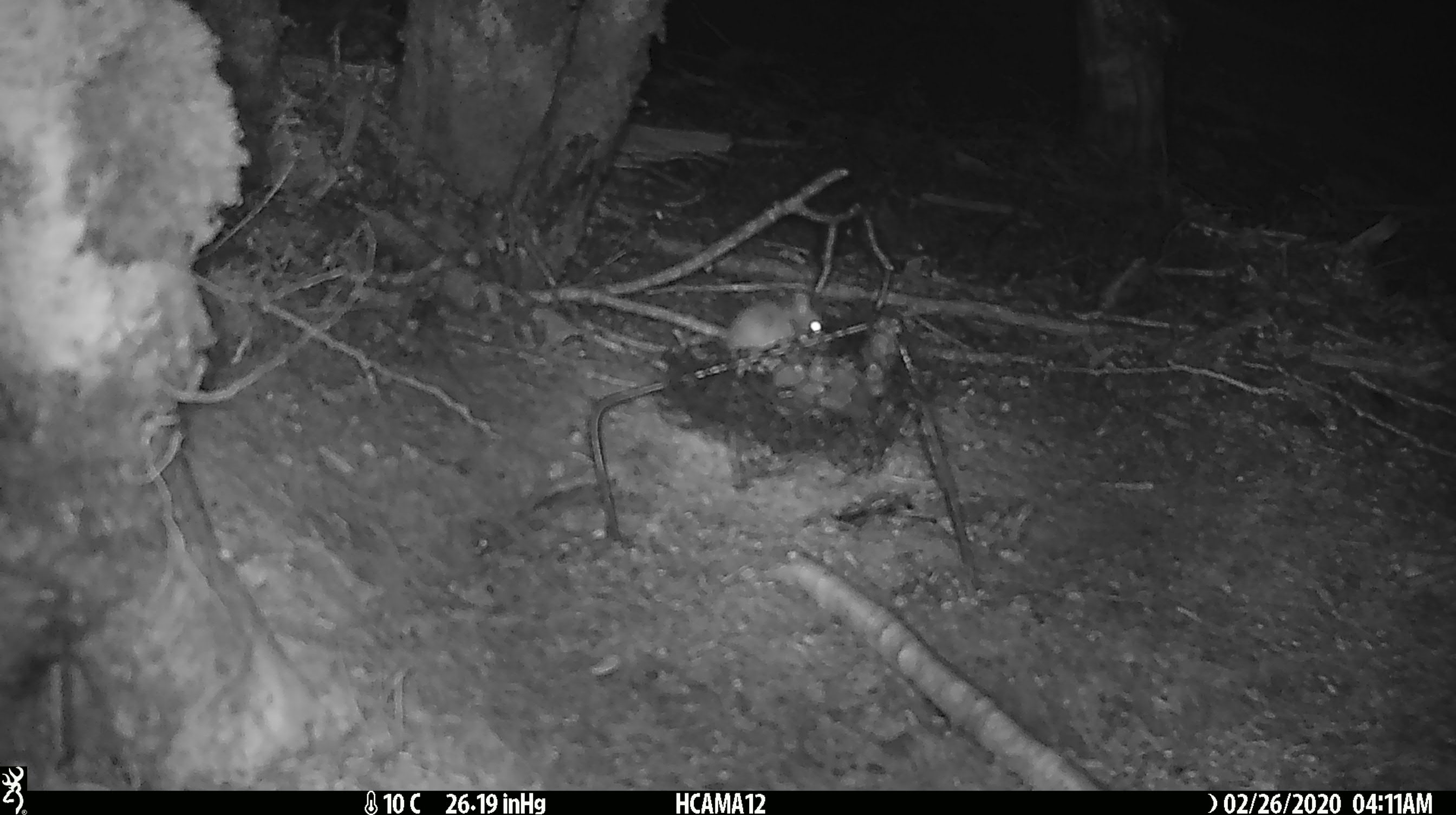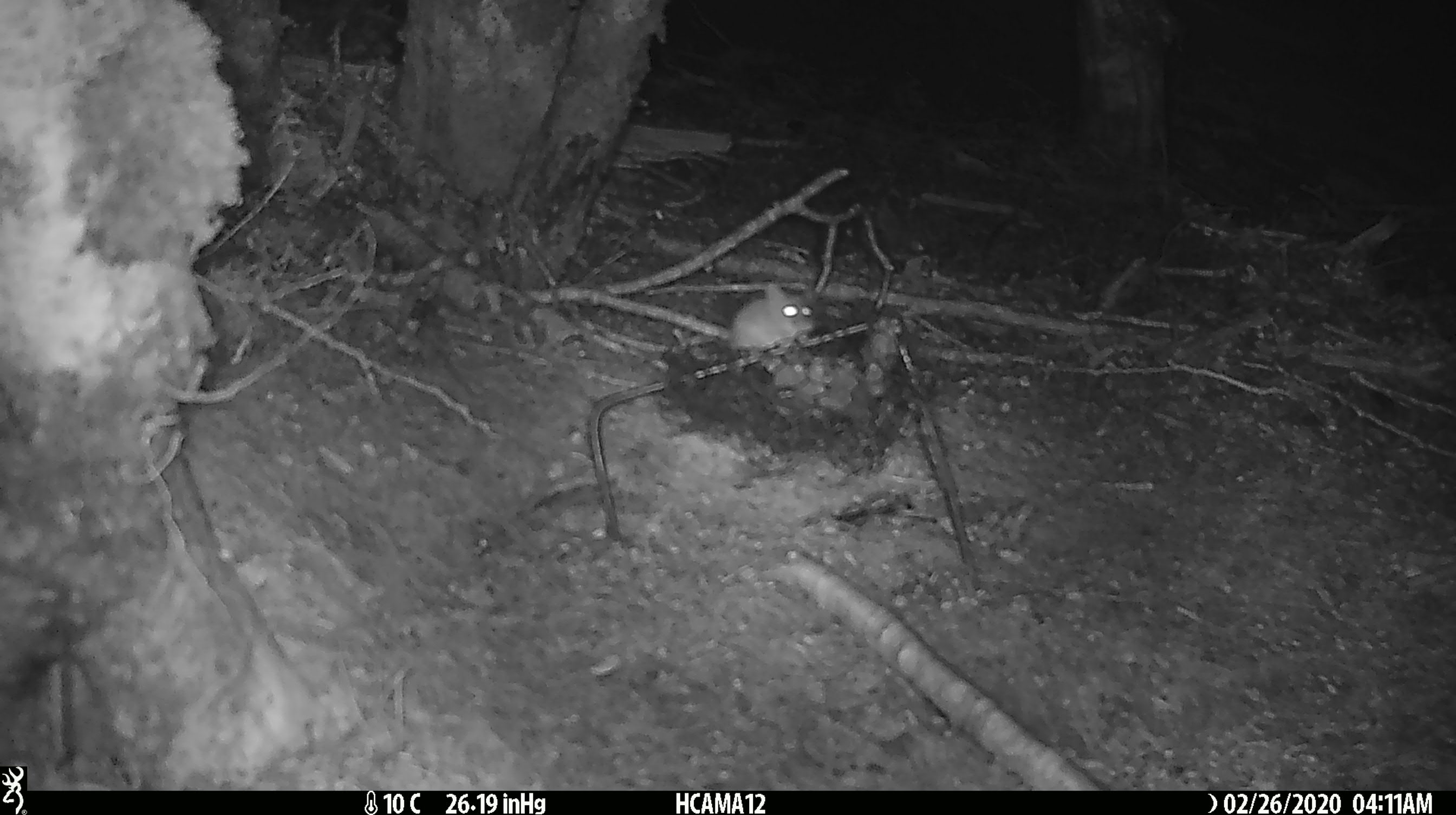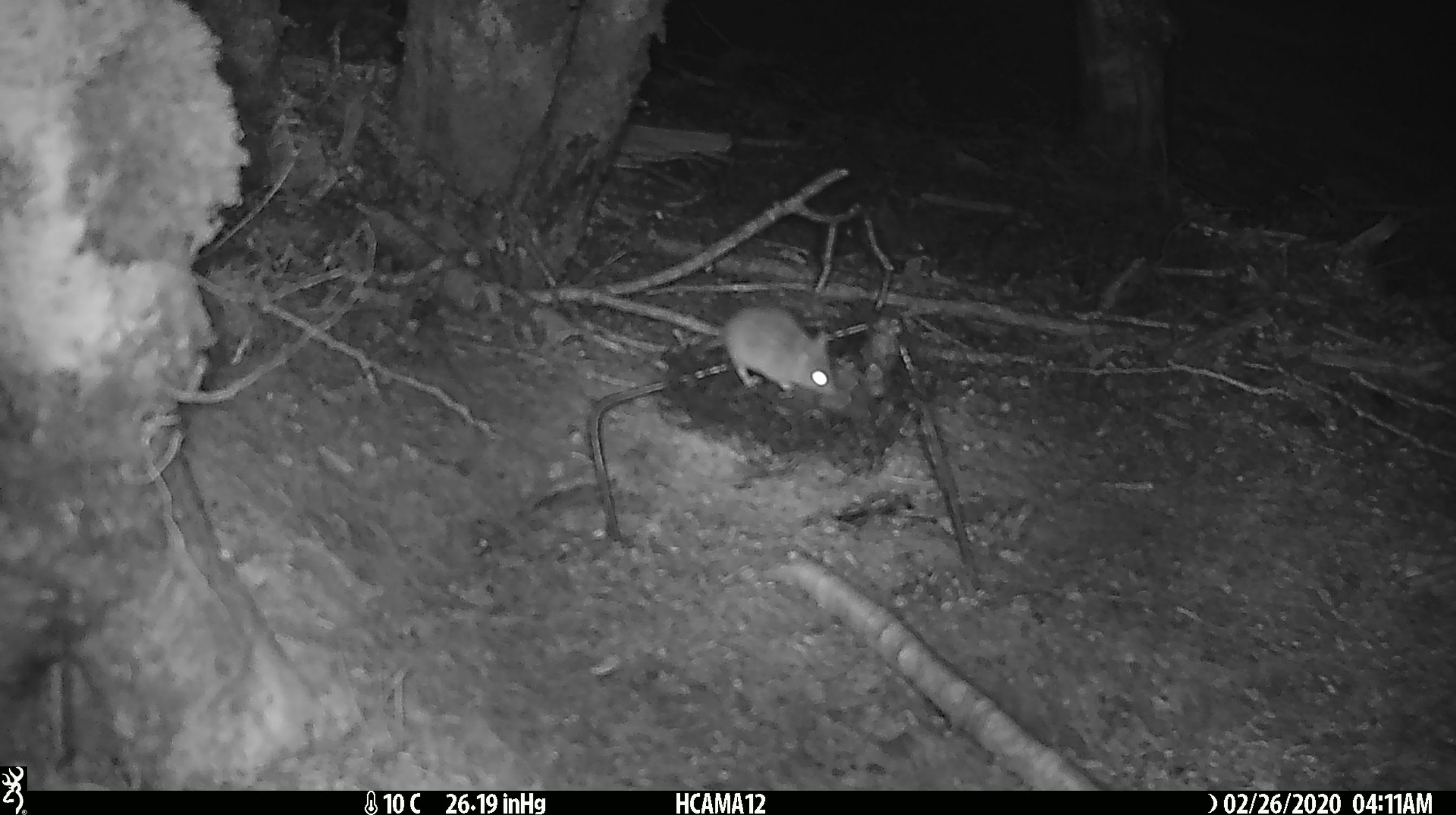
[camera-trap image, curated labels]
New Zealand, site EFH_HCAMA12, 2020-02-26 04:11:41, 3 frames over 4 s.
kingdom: Animalia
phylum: Chordata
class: Mammalia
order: Rodentia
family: Muridae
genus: Mus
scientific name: Mus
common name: mouse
Mouse (Mus).